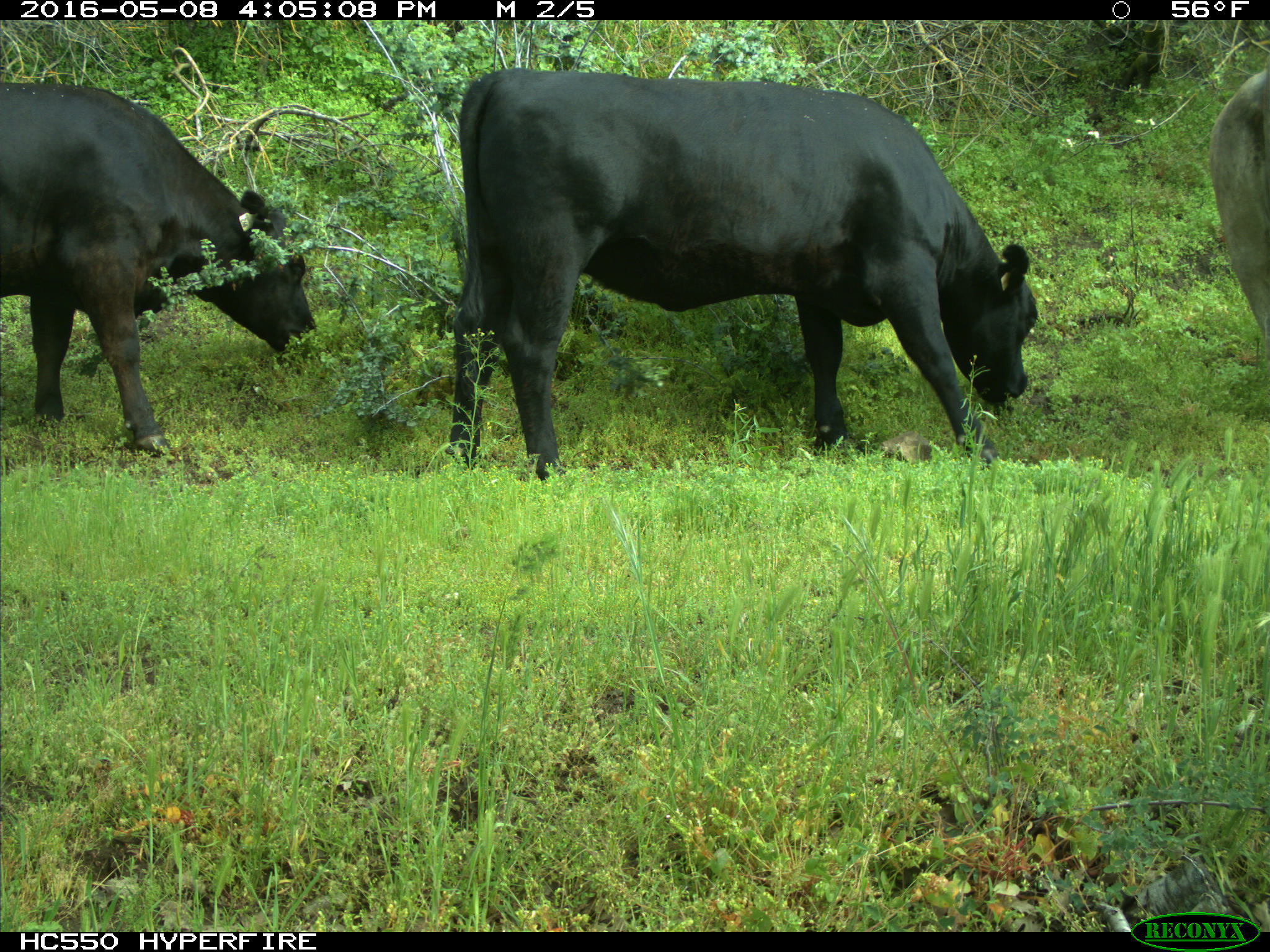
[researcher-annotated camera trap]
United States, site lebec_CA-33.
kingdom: Animalia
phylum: Chordata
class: Mammalia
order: Artiodactyla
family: Bovidae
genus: Bos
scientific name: Bos taurus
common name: domestic cow